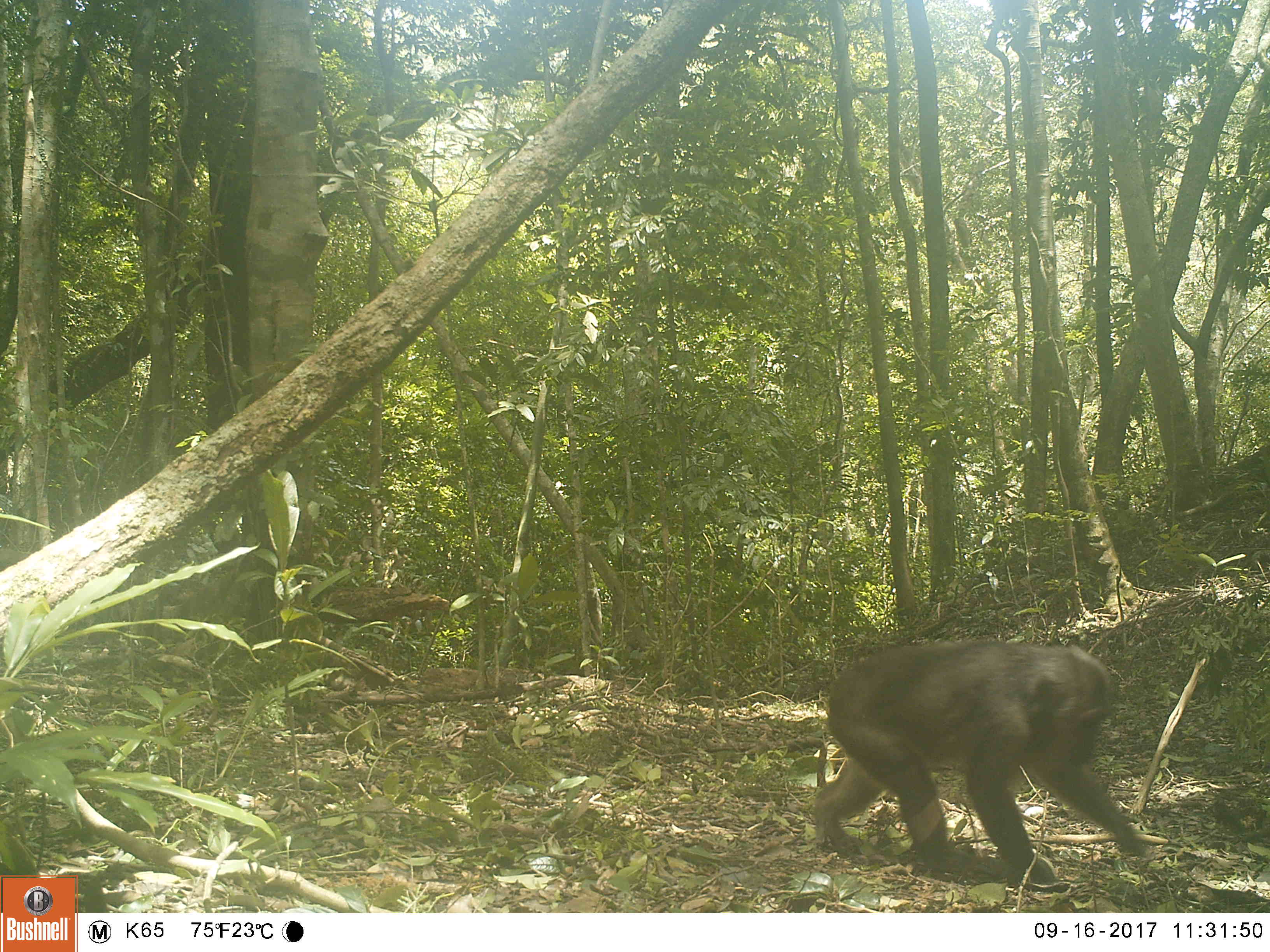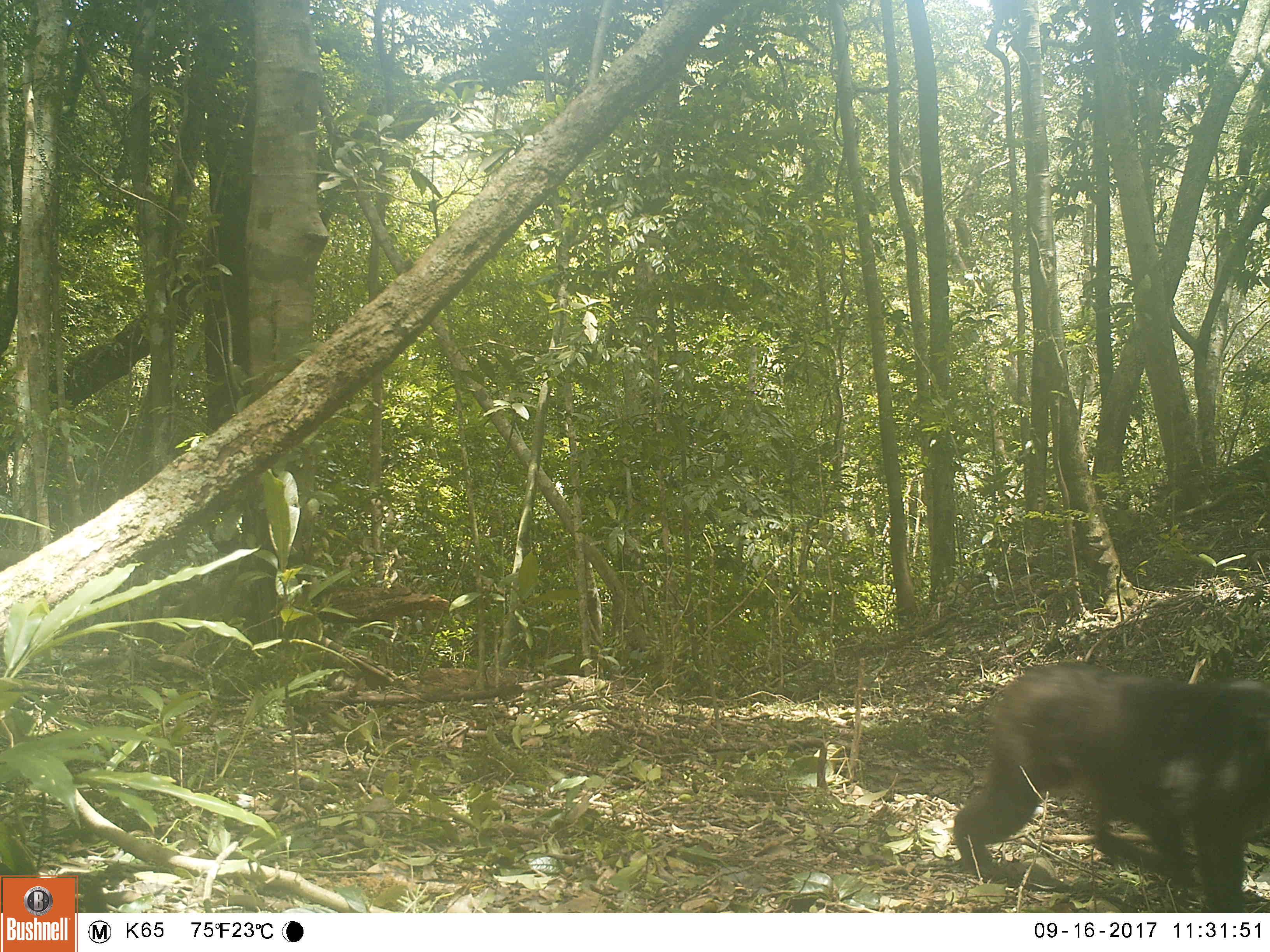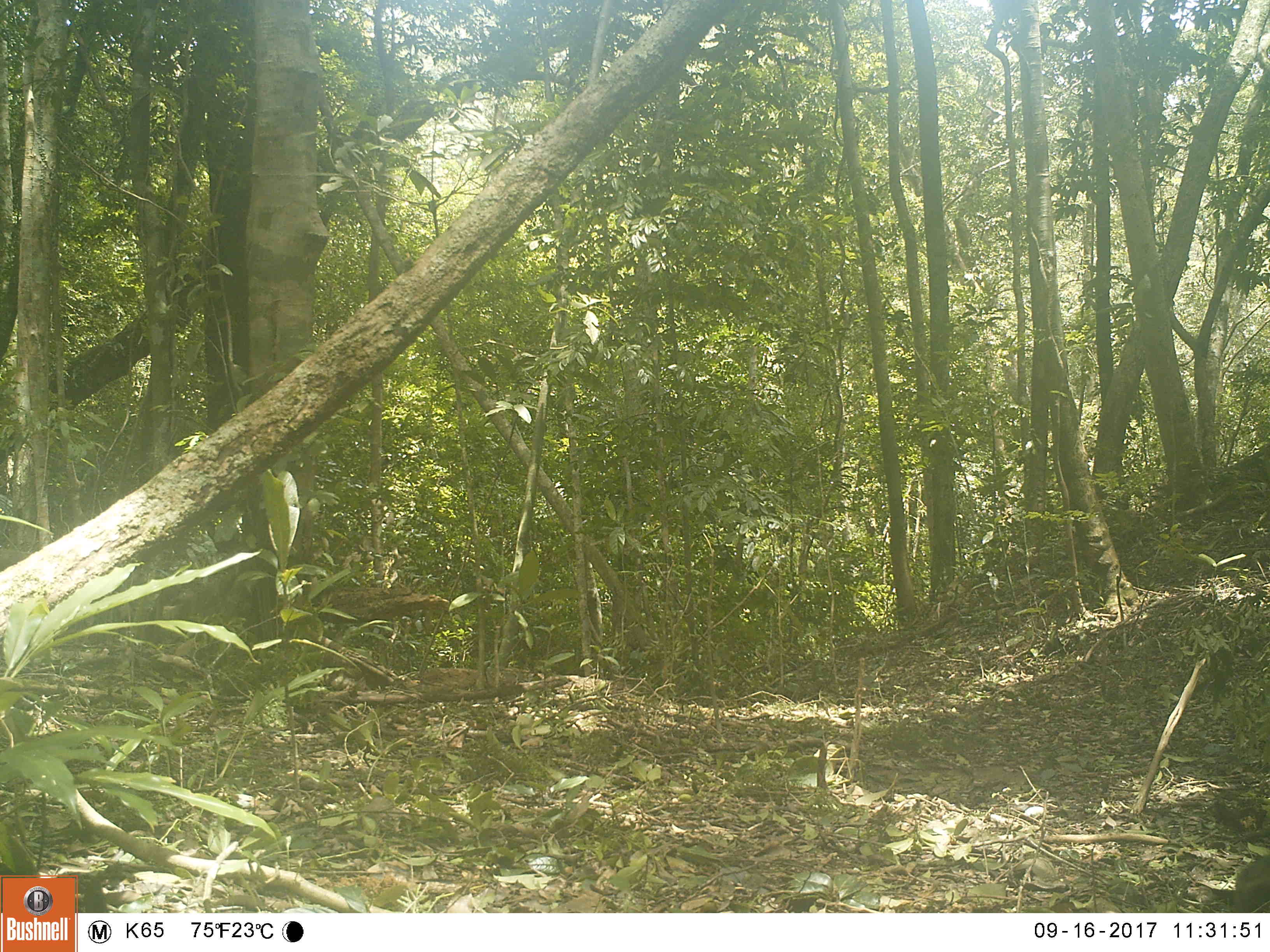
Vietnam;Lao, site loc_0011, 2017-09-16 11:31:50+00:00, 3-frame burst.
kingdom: Animalia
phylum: Chordata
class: Mammalia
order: Primates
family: Cercopithecidae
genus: Macaca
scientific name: Macaca arctoides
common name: stump-tailed macaque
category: stump tailed macaque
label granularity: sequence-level